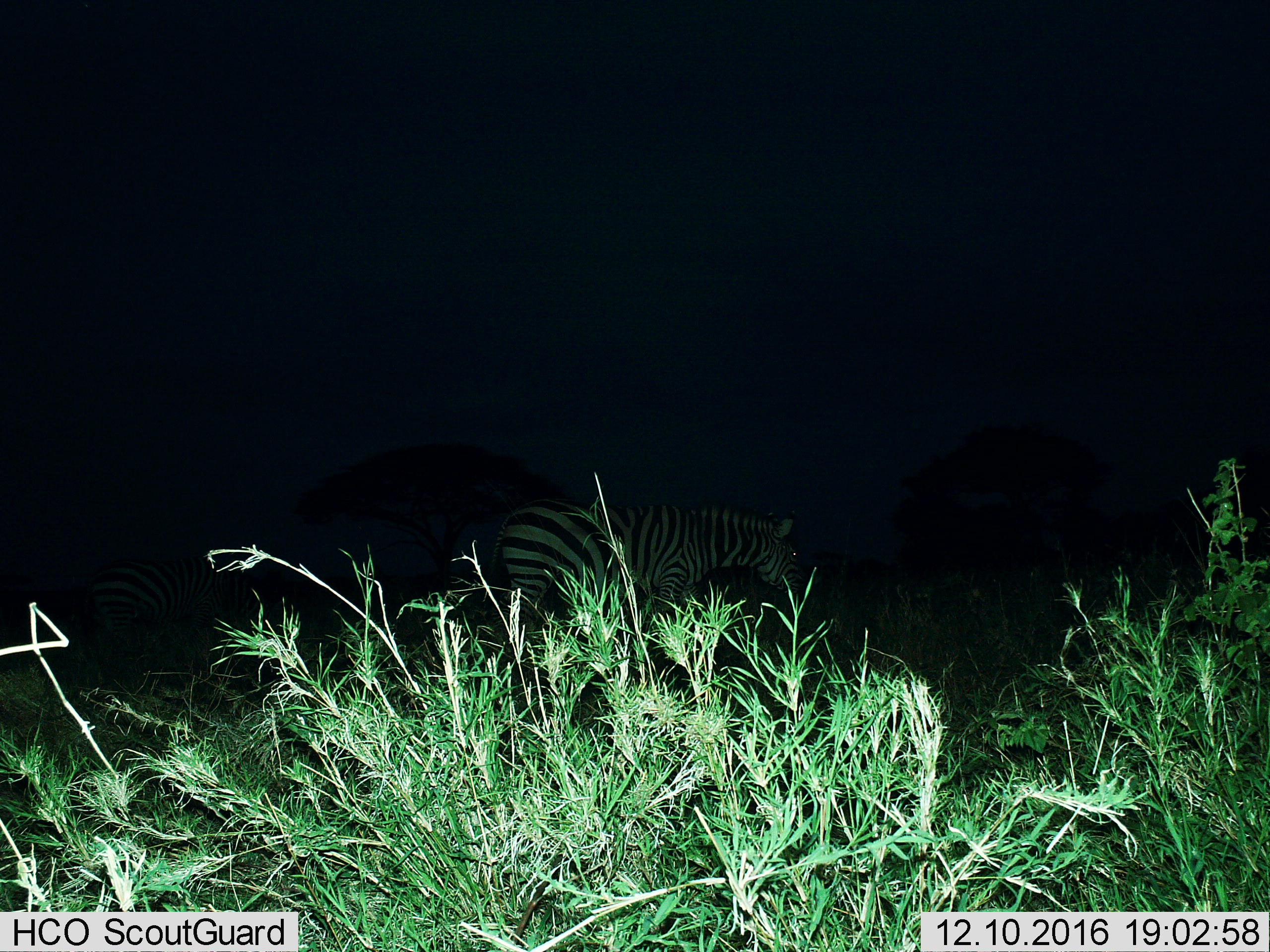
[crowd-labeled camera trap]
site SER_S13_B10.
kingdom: Animalia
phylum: Chordata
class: Mammalia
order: Perissodactyla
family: Equidae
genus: Equus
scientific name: Equus quagga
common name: plains zebra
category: zebraplains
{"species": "zebraplains (plains zebra) (Equus quagga)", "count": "2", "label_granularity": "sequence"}